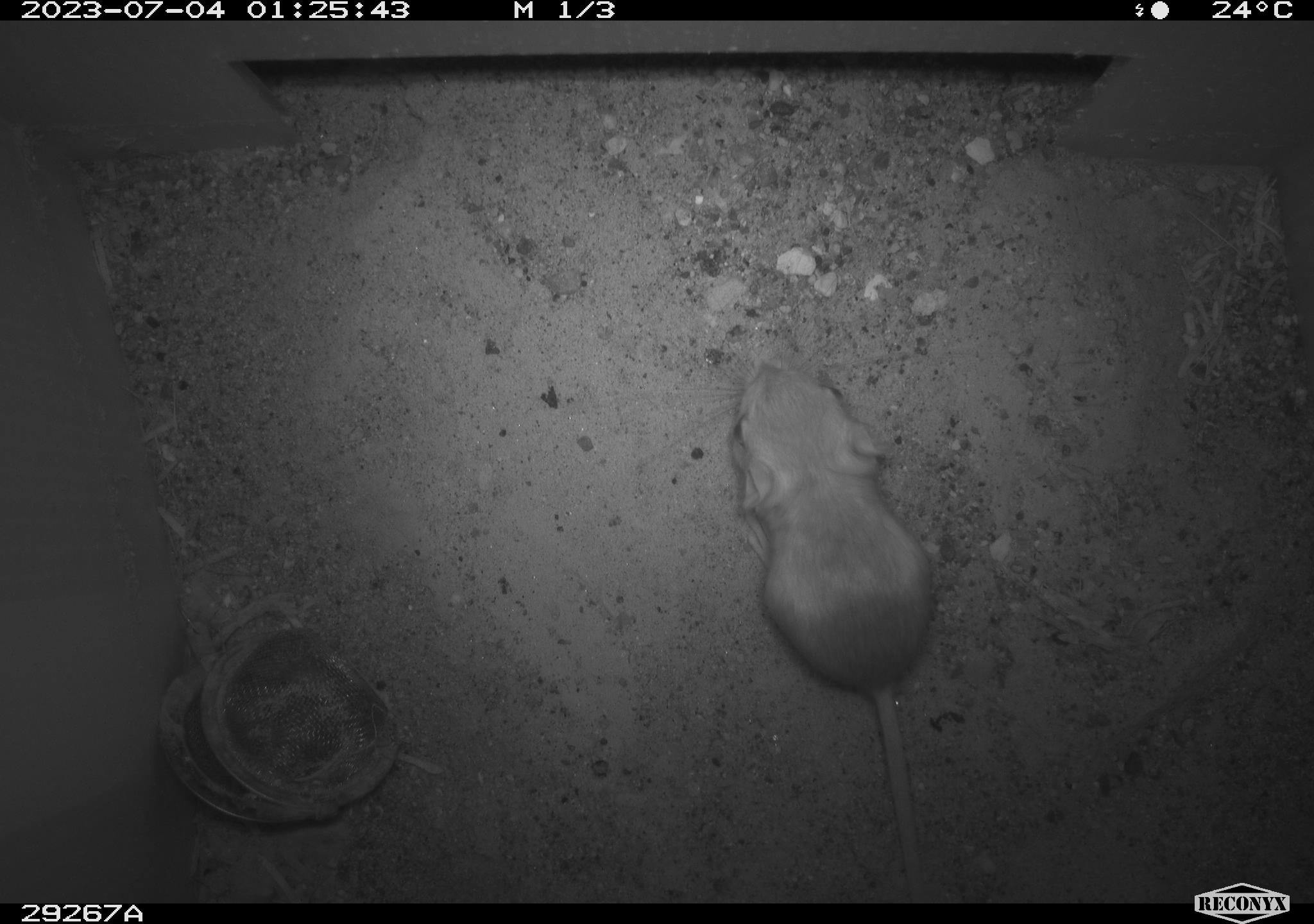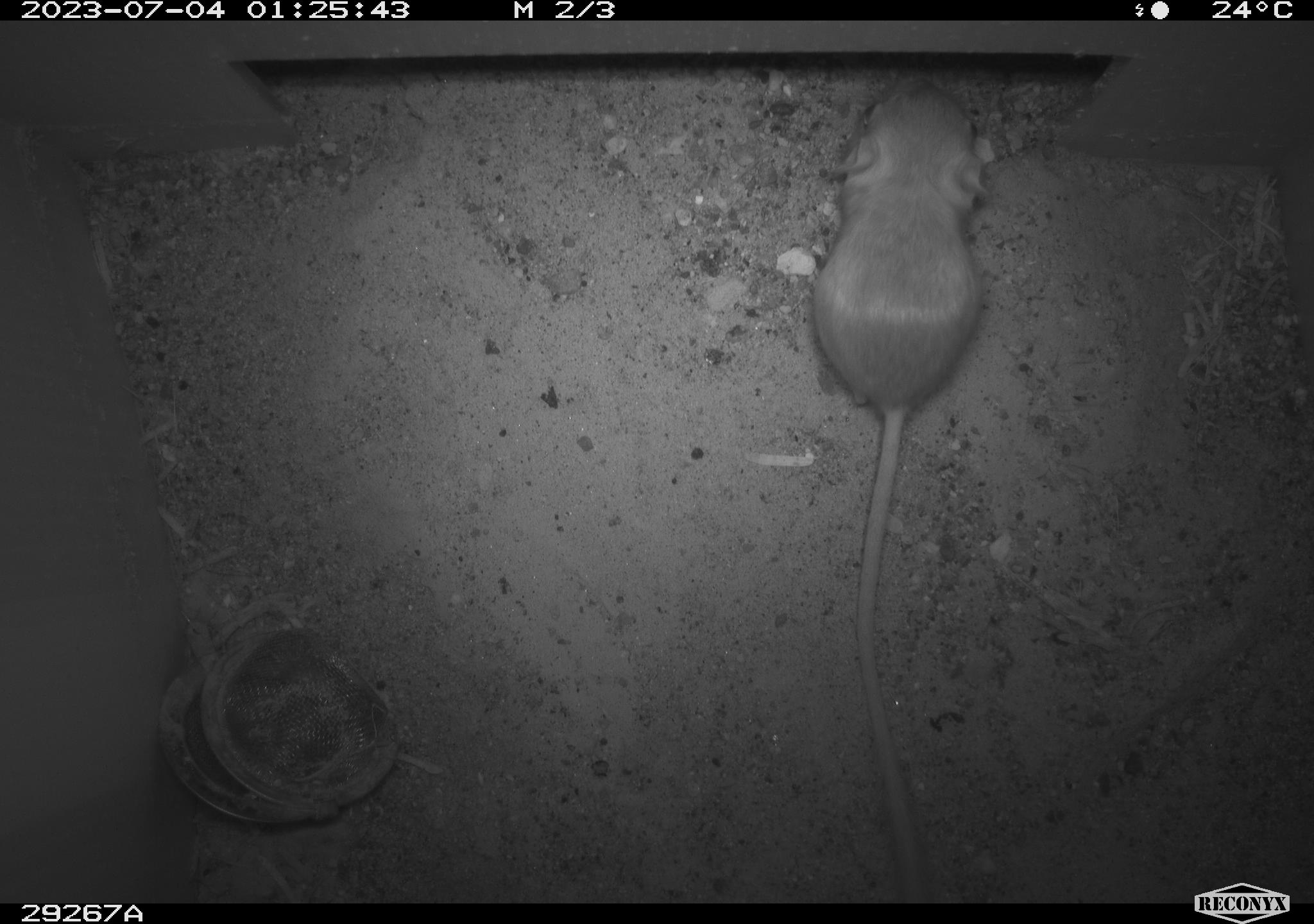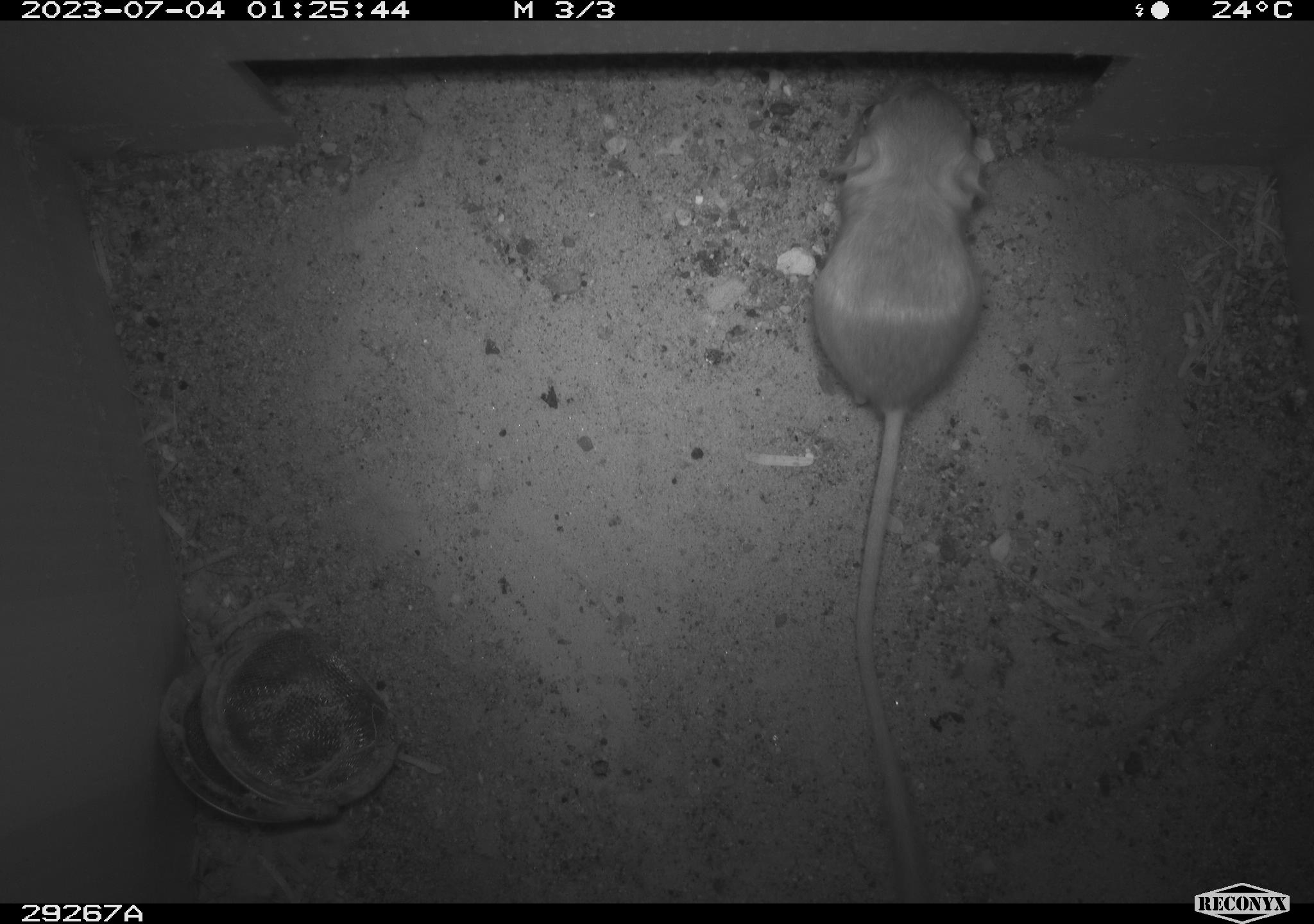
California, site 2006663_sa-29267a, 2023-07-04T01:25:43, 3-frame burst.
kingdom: Animalia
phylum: Chordata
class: Mammalia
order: Rodentia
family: Heteromyidae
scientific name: Heteromyidae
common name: kangaroo rats and pocket mice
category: heteromyidae family